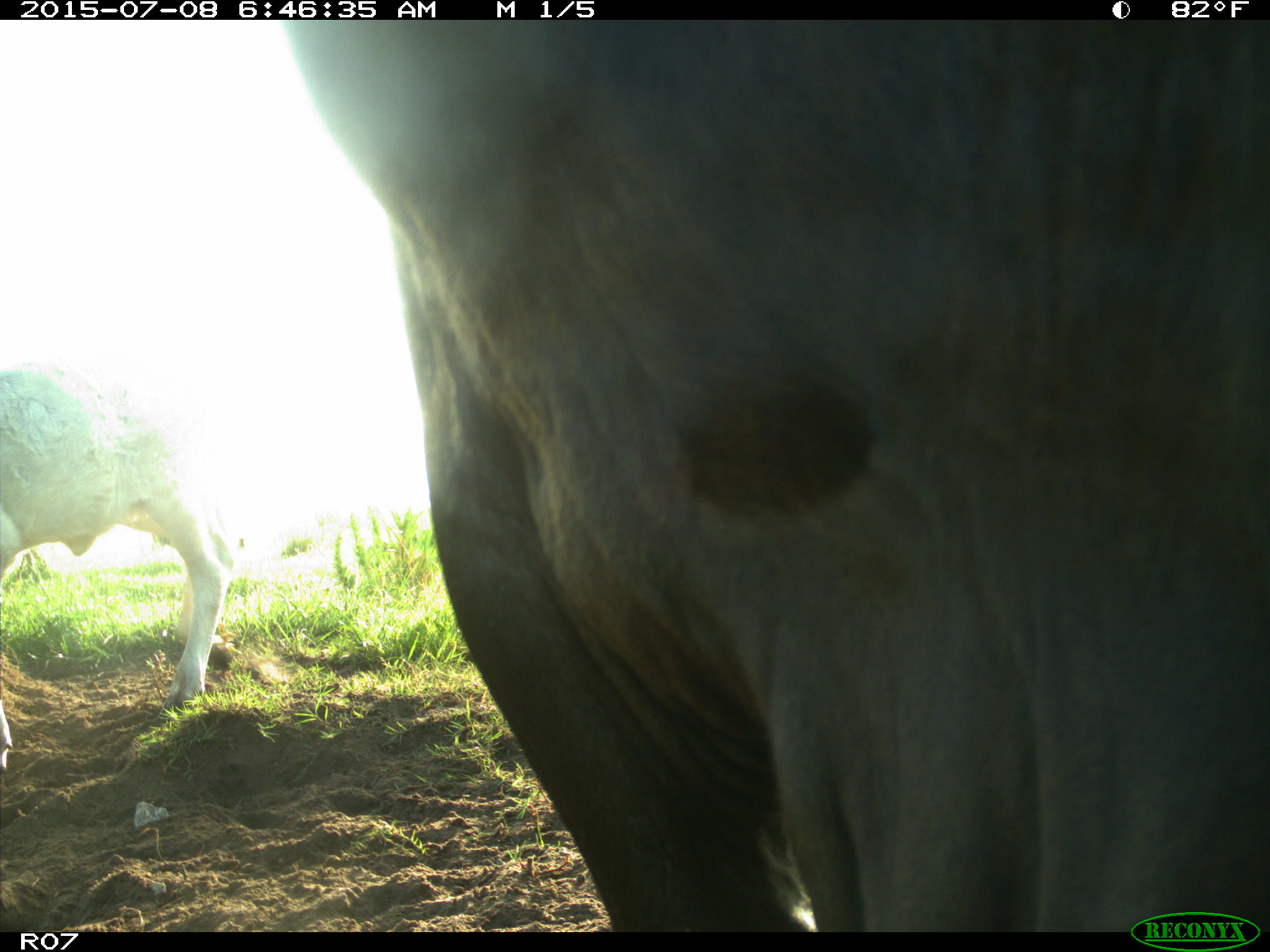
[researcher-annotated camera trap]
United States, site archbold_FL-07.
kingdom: Animalia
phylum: Chordata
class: Mammalia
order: Artiodactyla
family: Bovidae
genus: Bos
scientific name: Bos taurus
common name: domestic cow